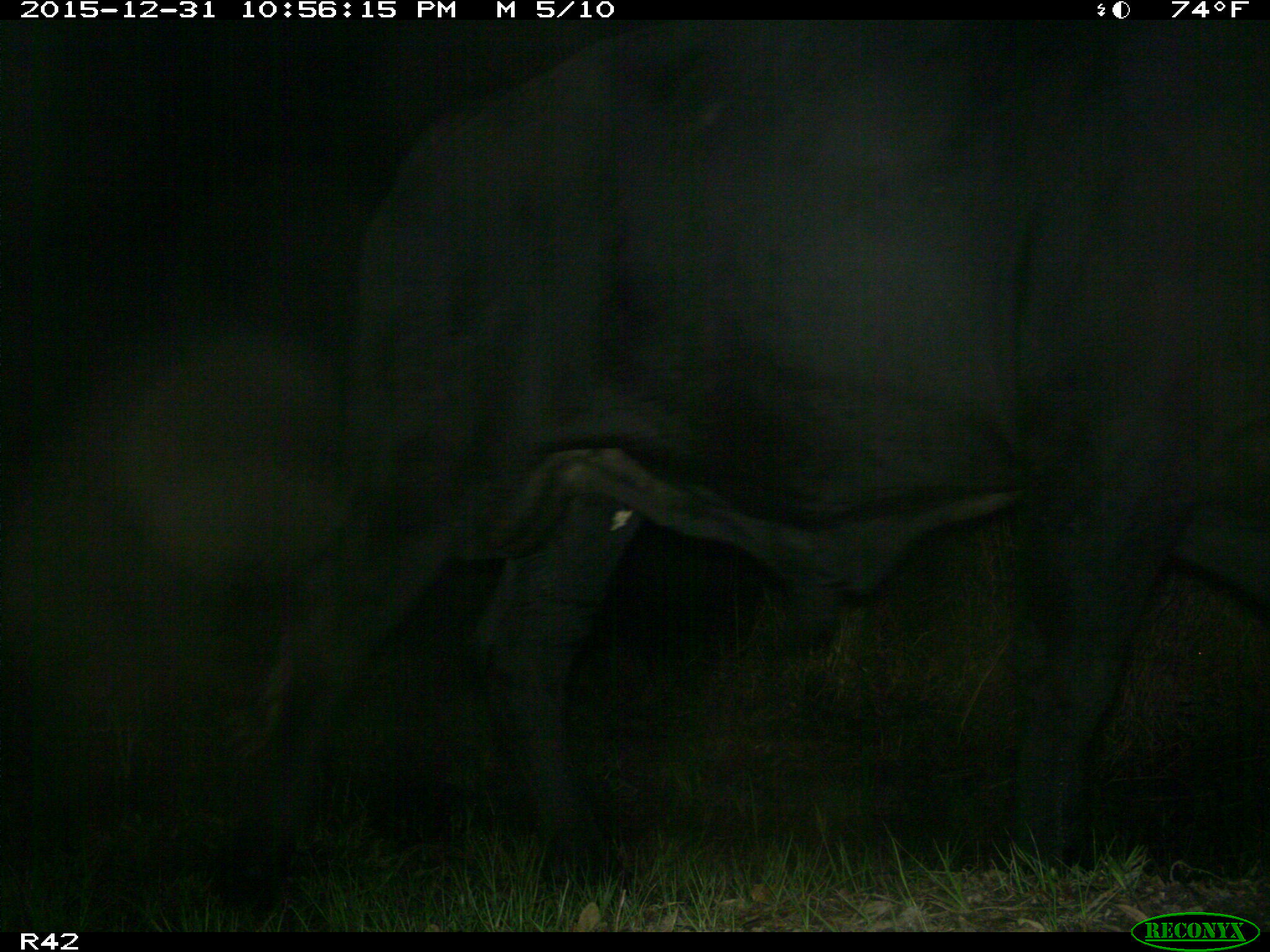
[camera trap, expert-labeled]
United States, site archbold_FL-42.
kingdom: Animalia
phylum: Chordata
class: Mammalia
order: Artiodactyla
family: Bovidae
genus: Bos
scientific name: Bos taurus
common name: domestic cow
Bos taurus (domestic cow).